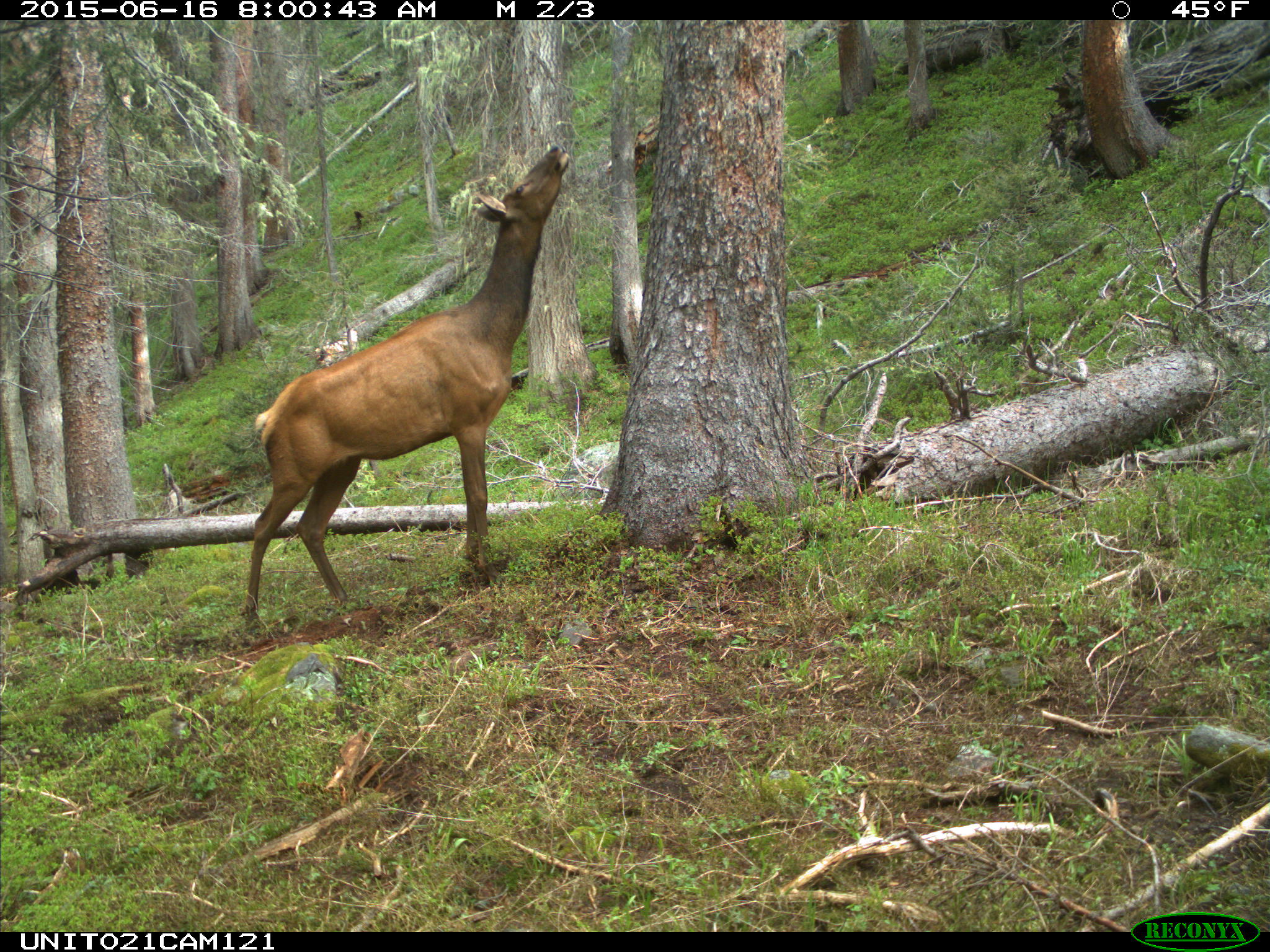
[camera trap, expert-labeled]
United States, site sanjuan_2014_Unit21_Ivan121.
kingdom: Animalia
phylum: Chordata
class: Mammalia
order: Artiodactyla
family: Cervidae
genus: Cervus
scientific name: Cervus elaphus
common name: red deer